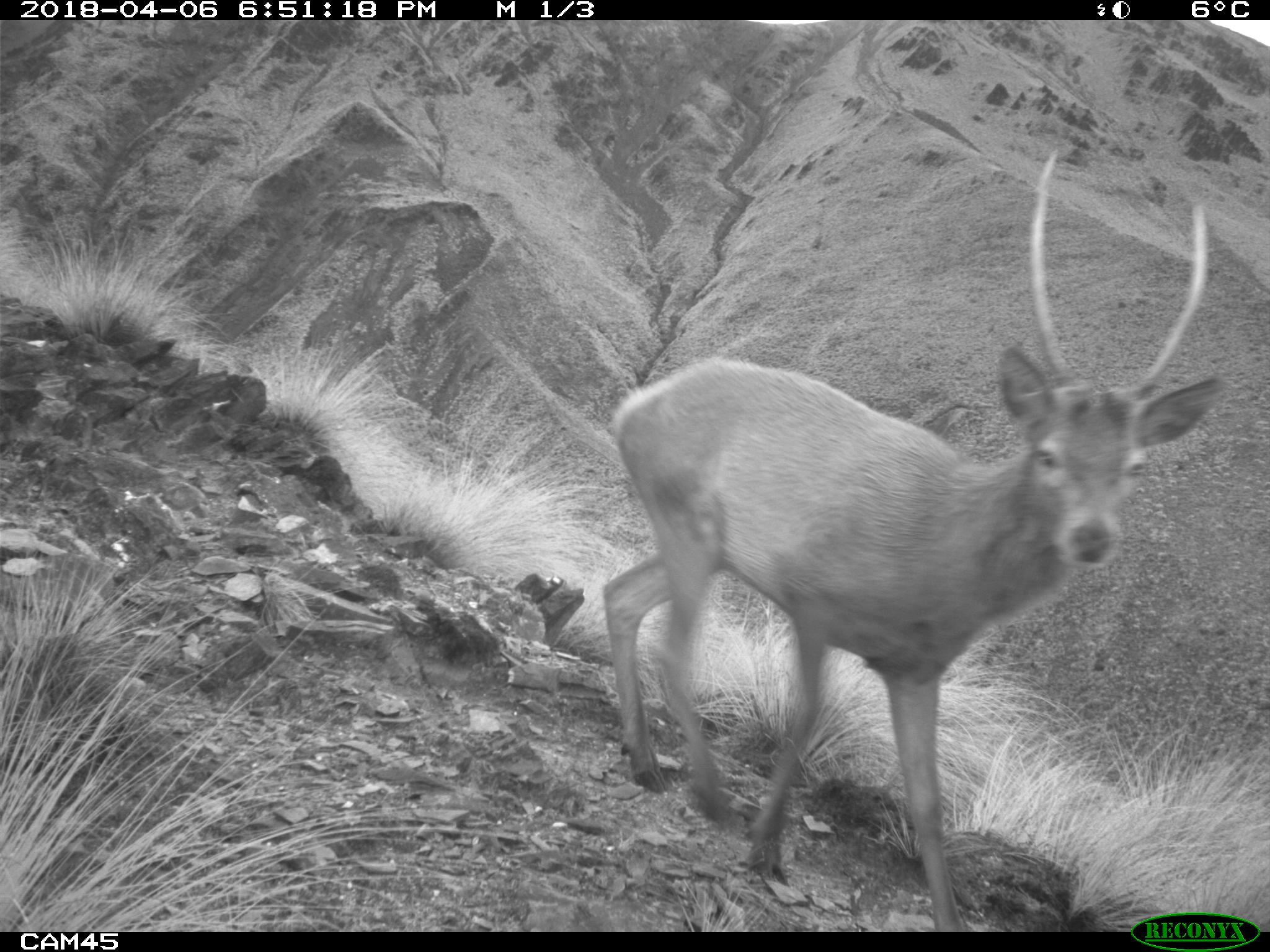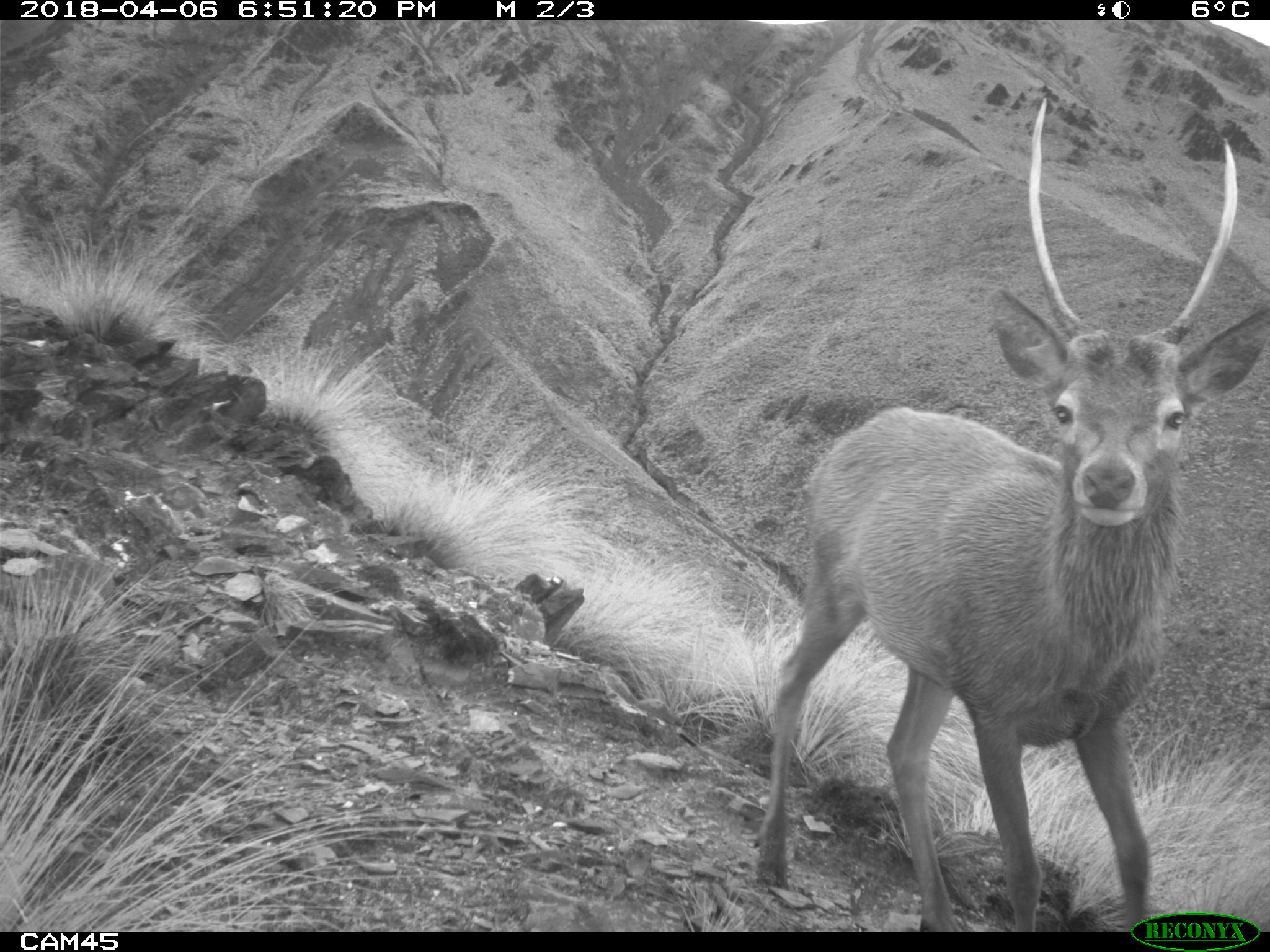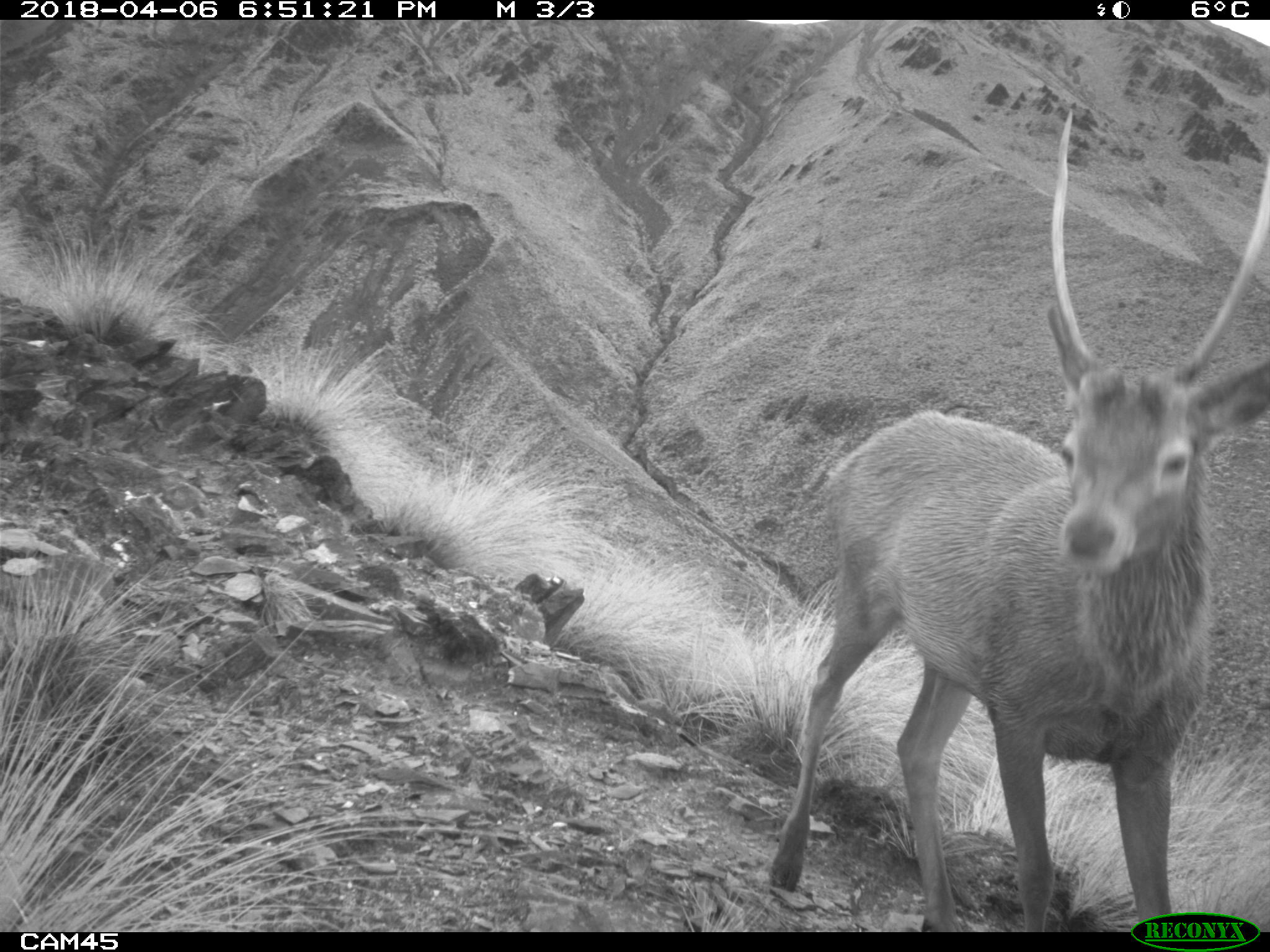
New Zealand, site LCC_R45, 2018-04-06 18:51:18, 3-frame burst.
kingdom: Animalia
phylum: Chordata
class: Mammalia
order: Artiodactyla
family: Cervidae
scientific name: Cervidae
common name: deer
Deer (Cervidae).